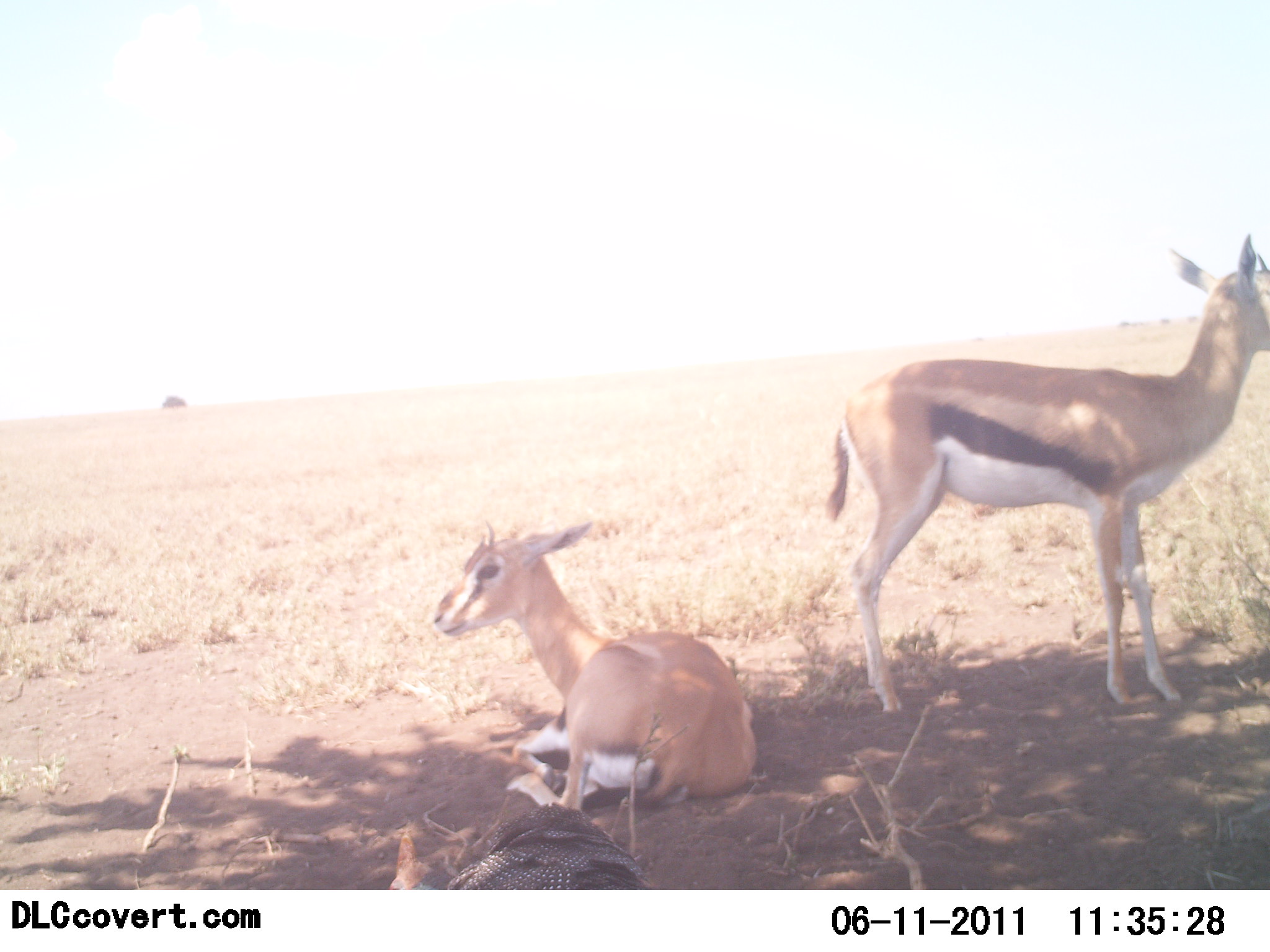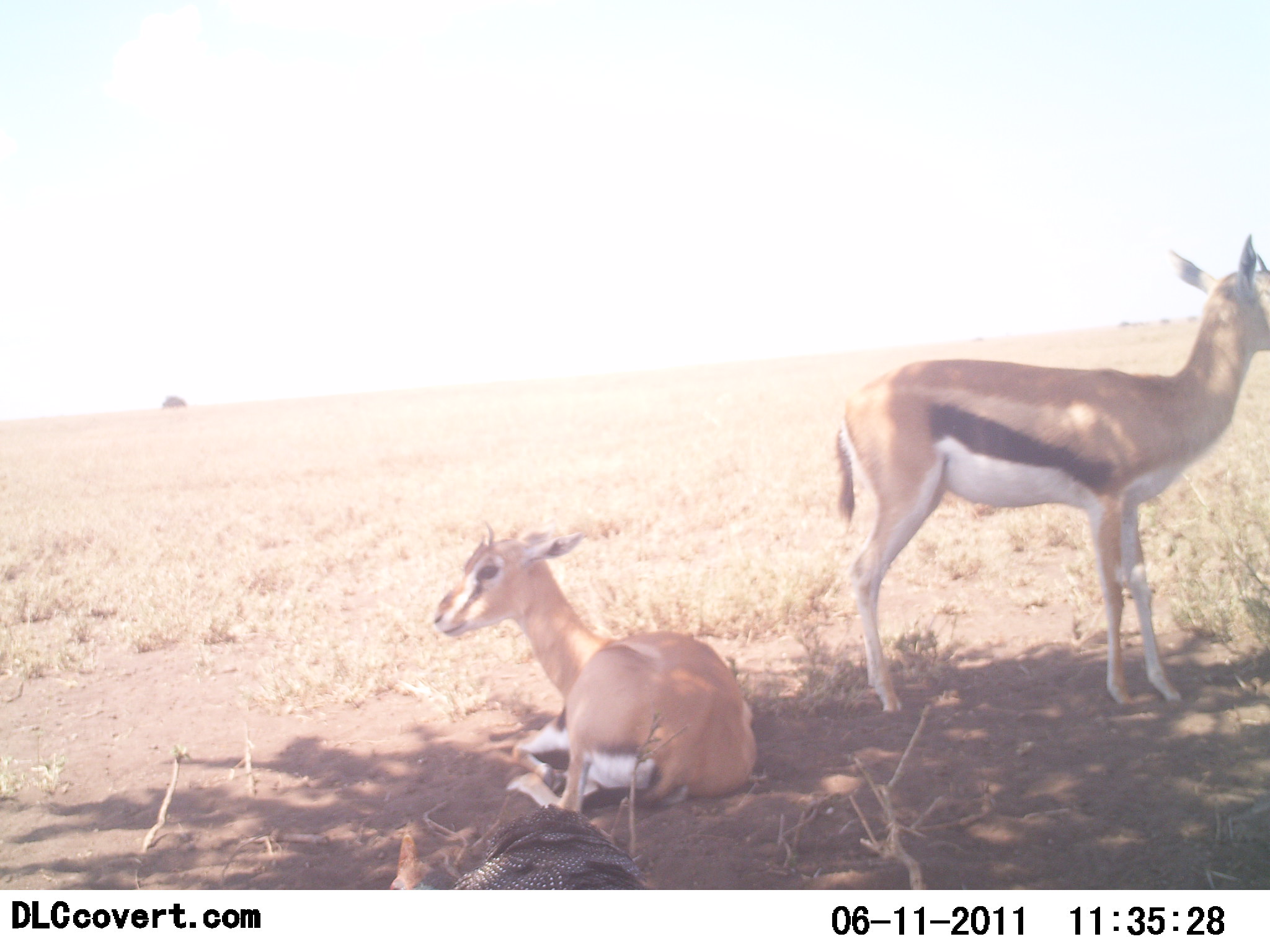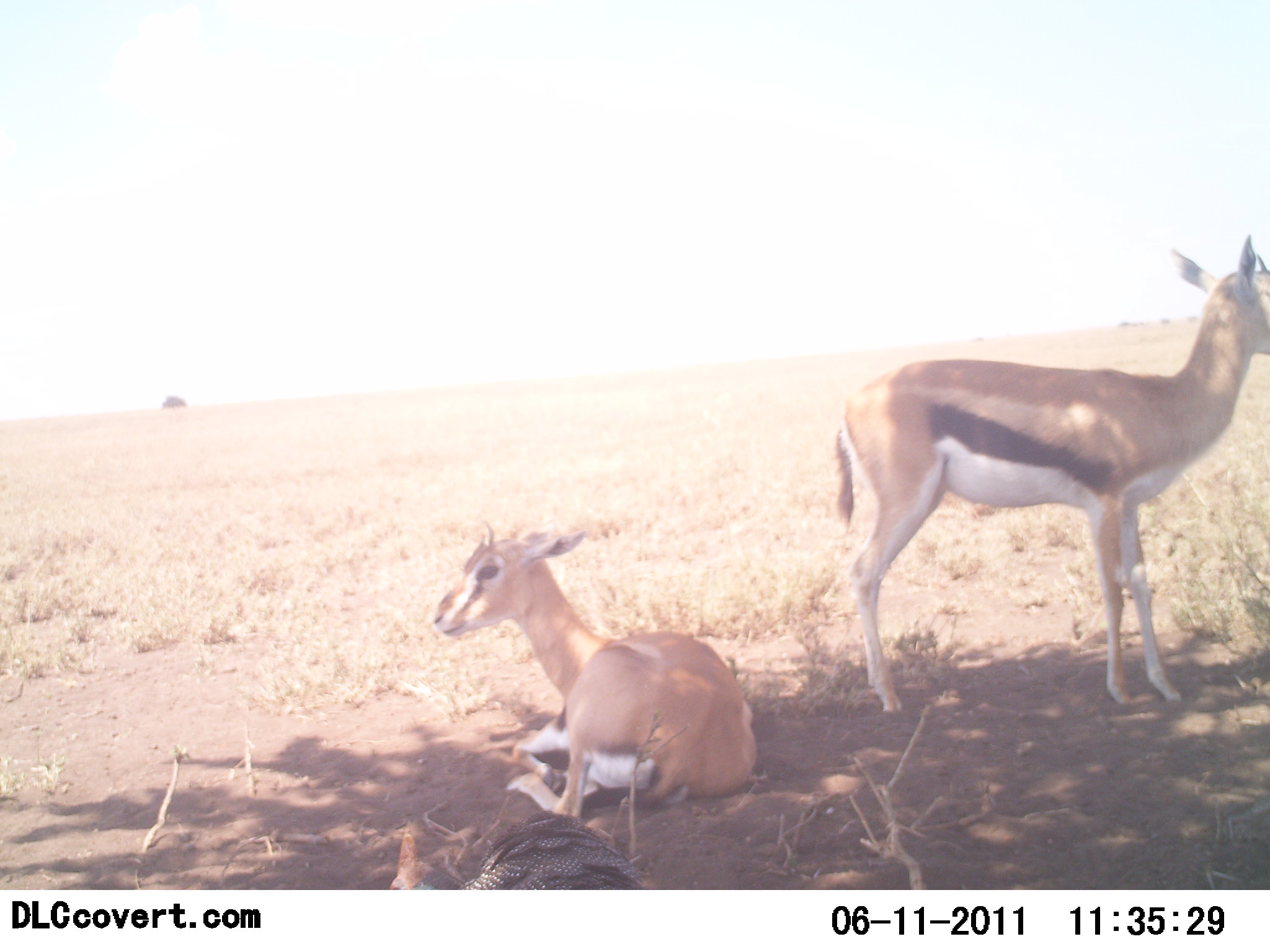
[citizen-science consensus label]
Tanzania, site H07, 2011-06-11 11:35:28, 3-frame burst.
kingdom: Animalia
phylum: Chordata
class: Mammalia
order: Artiodactyla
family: Bovidae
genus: Eudorcas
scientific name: Eudorcas thomsonii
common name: thomson's gazelle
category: gazellethomsons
Gazellethomsons (thomson's gazelle) (Eudorcas thomsonii), count 2. Behavior (volunteer vote fractions): standing 84%, resting 100%, moving 0%, interacting 0%. Young present (vote fraction): 16%. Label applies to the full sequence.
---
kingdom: Animalia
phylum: Chordata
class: Aves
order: Galliformes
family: Numididae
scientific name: Numididae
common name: guinea fowl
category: guineafowl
Guineafowl (guinea fowl) (Numididae), count 1. Behavior (volunteer vote fractions): standing 50%, resting 40%, moving 10%, interacting 10%. Young present (vote fraction): 0%. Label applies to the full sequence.